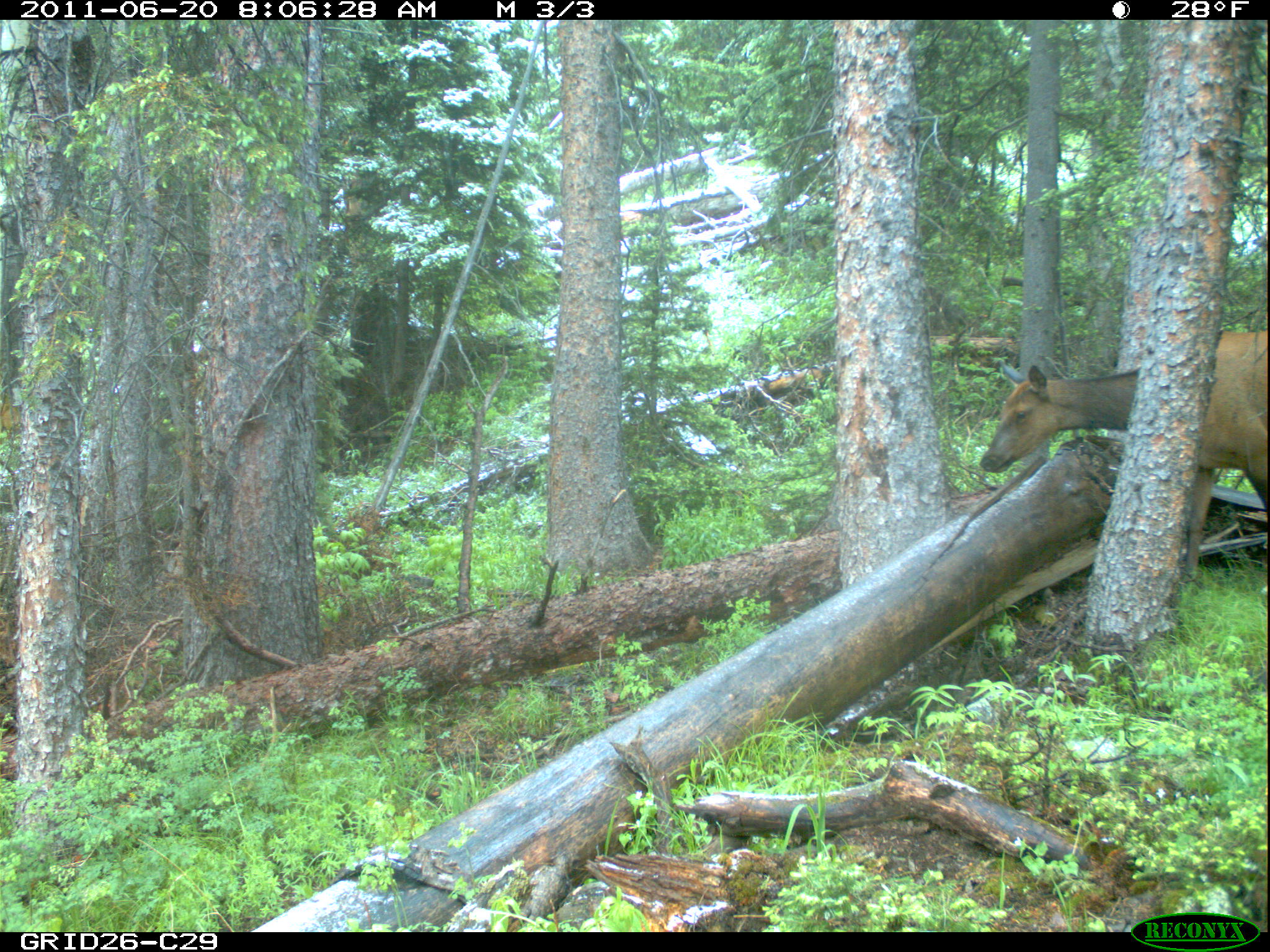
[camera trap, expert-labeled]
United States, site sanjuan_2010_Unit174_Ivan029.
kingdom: Animalia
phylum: Chordata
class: Mammalia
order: Artiodactyla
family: Cervidae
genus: Cervus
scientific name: Cervus elaphus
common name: red deer